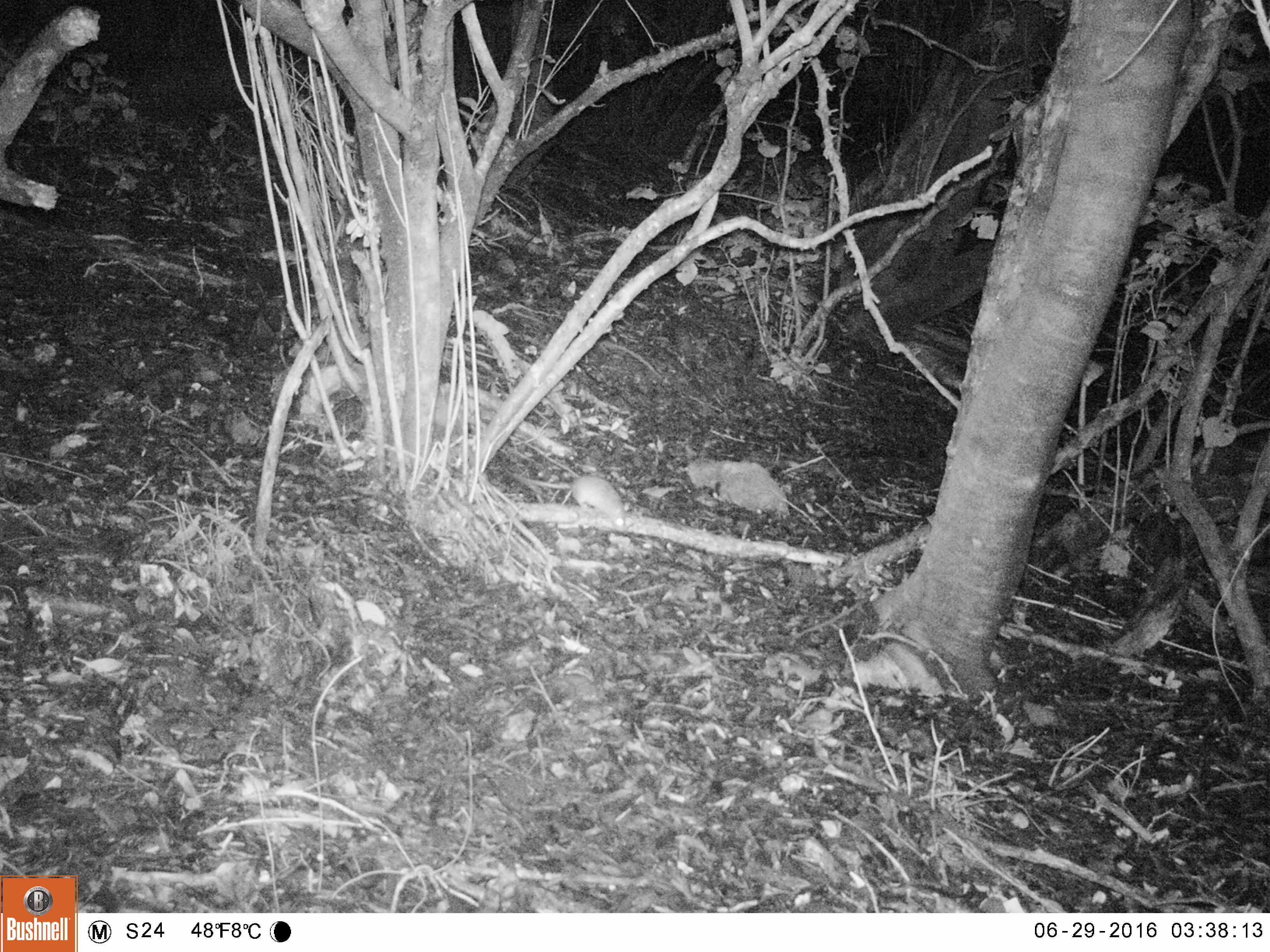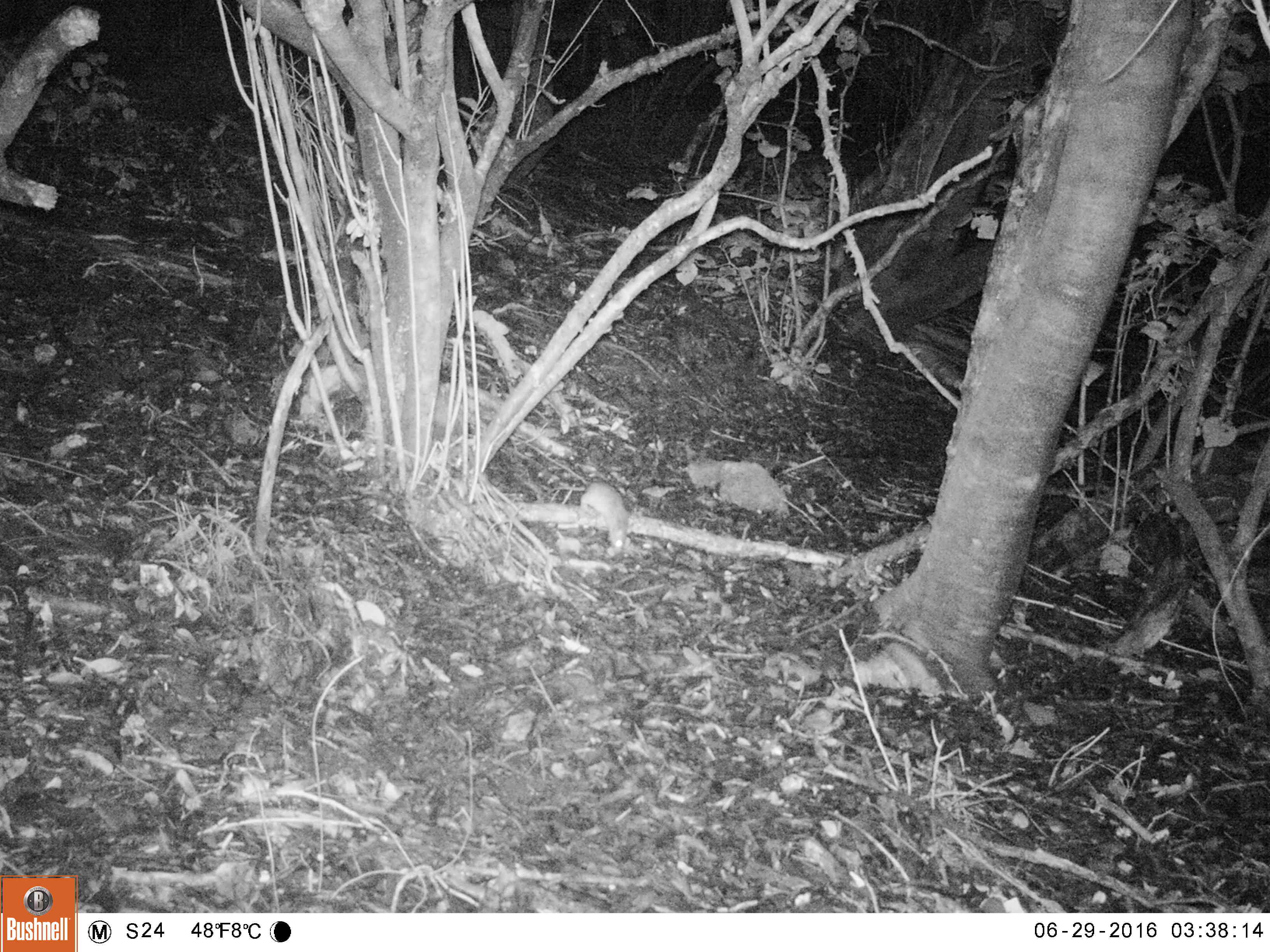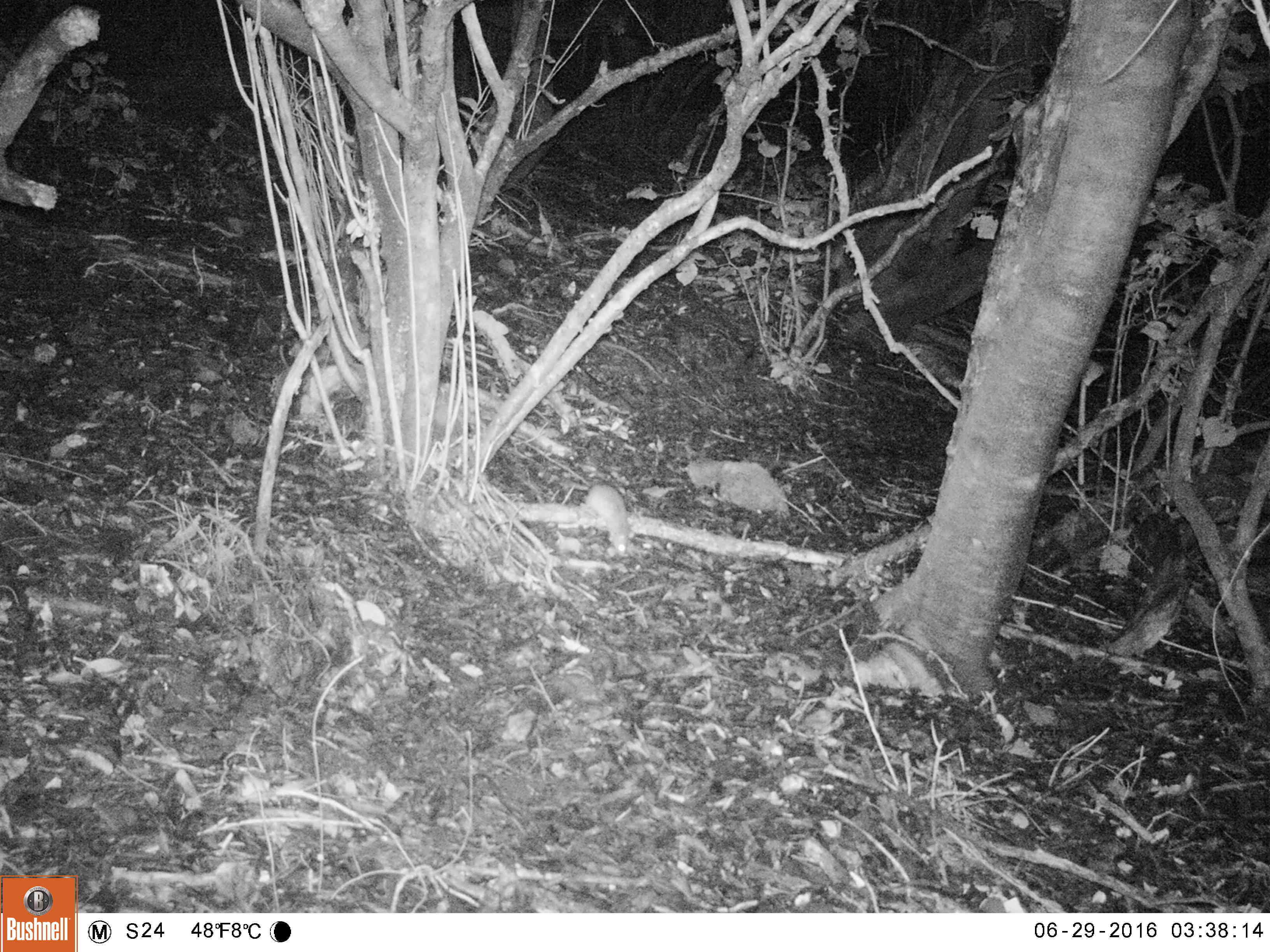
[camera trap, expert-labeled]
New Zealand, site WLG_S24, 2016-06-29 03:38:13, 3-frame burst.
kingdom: Animalia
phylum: Chordata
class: Mammalia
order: Rodentia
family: Muridae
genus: Rattus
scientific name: Rattus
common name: rat